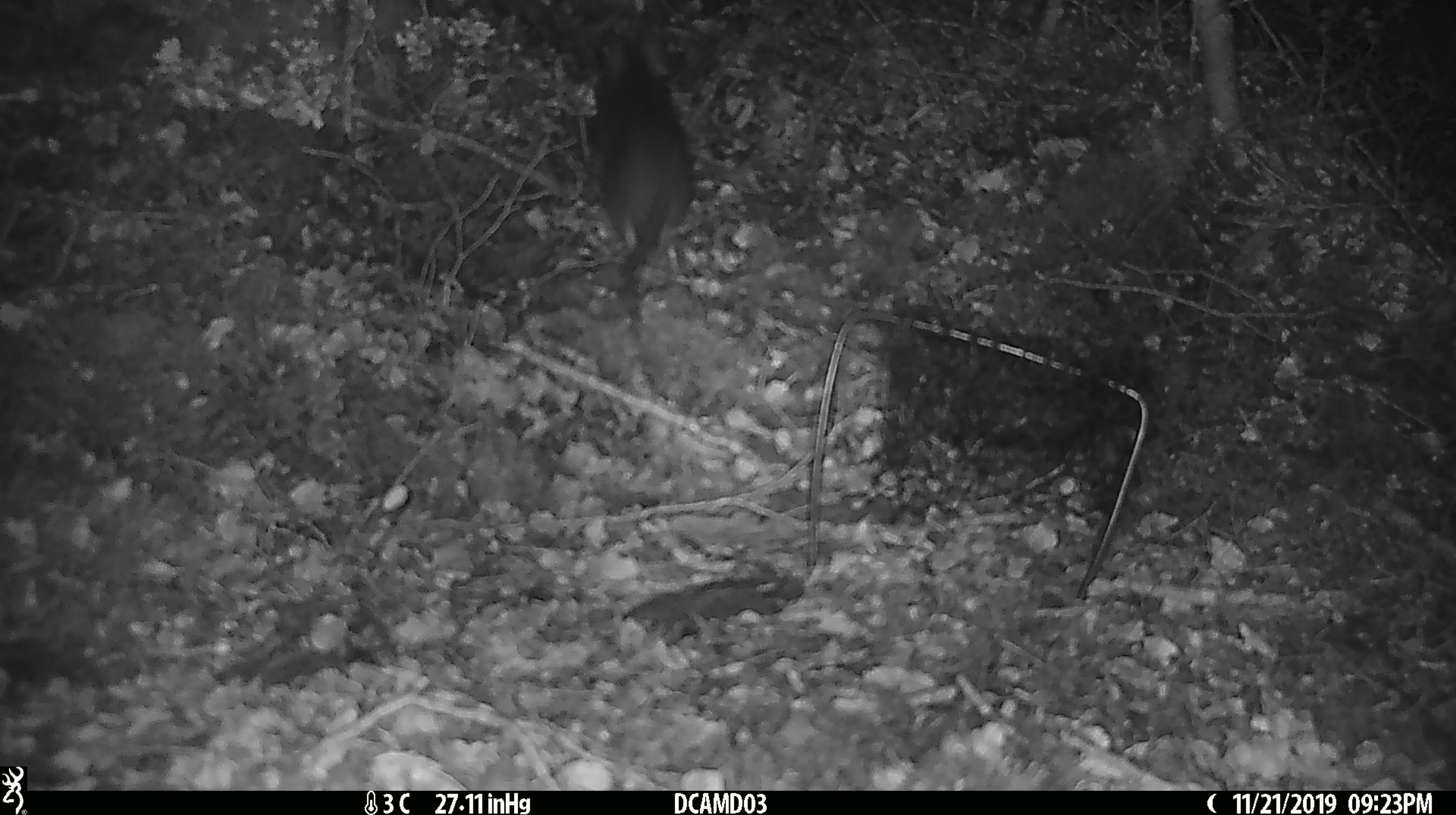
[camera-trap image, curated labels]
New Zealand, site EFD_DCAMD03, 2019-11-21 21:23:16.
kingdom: Animalia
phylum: Chordata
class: Mammalia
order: Rodentia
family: Muridae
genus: Rattus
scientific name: Rattus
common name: rat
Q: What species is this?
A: Rat (Rattus).